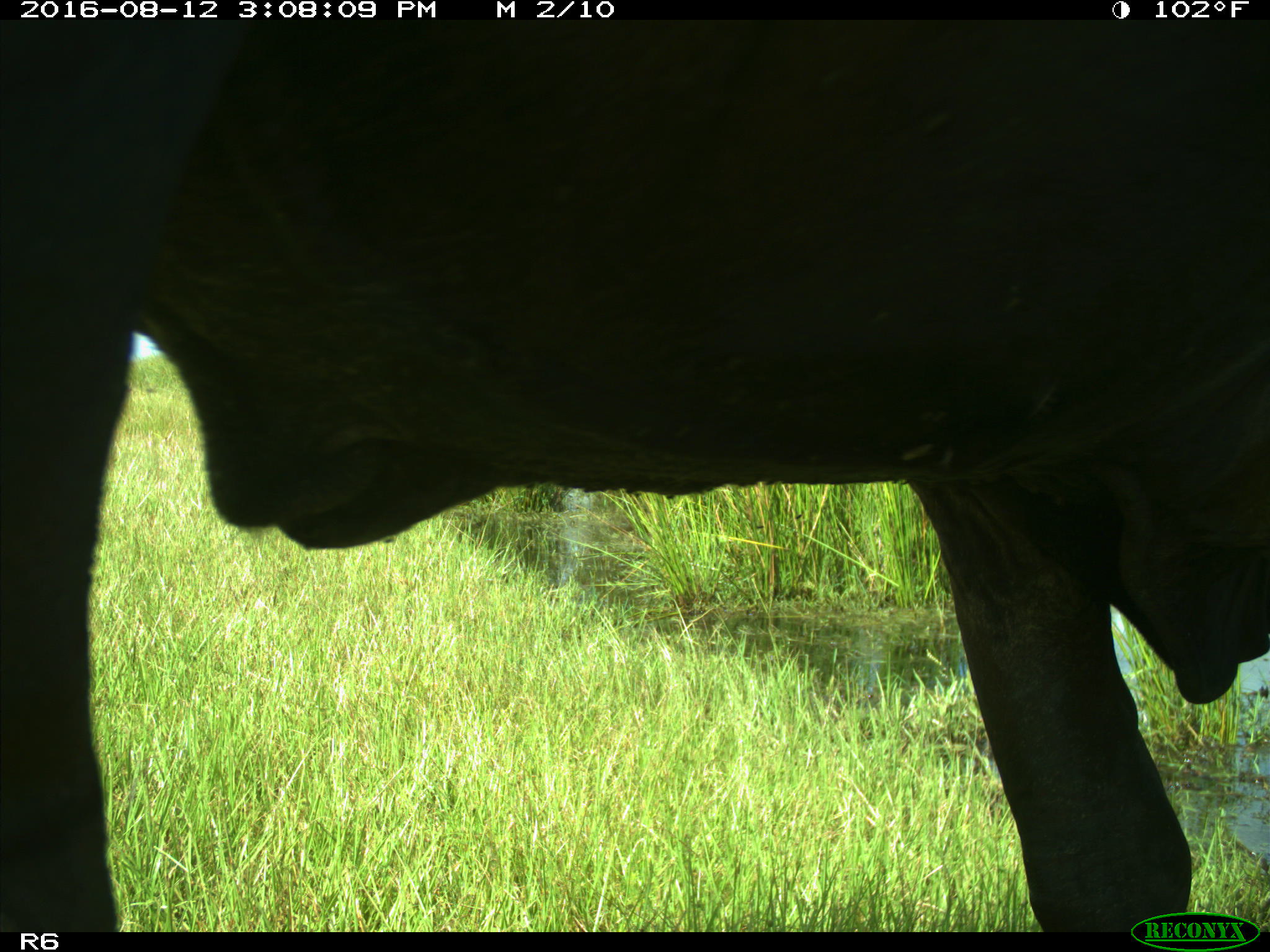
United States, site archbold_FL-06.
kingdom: Animalia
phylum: Chordata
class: Mammalia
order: Artiodactyla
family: Bovidae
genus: Bos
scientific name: Bos taurus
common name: domestic cow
Bos taurus (domestic cow).